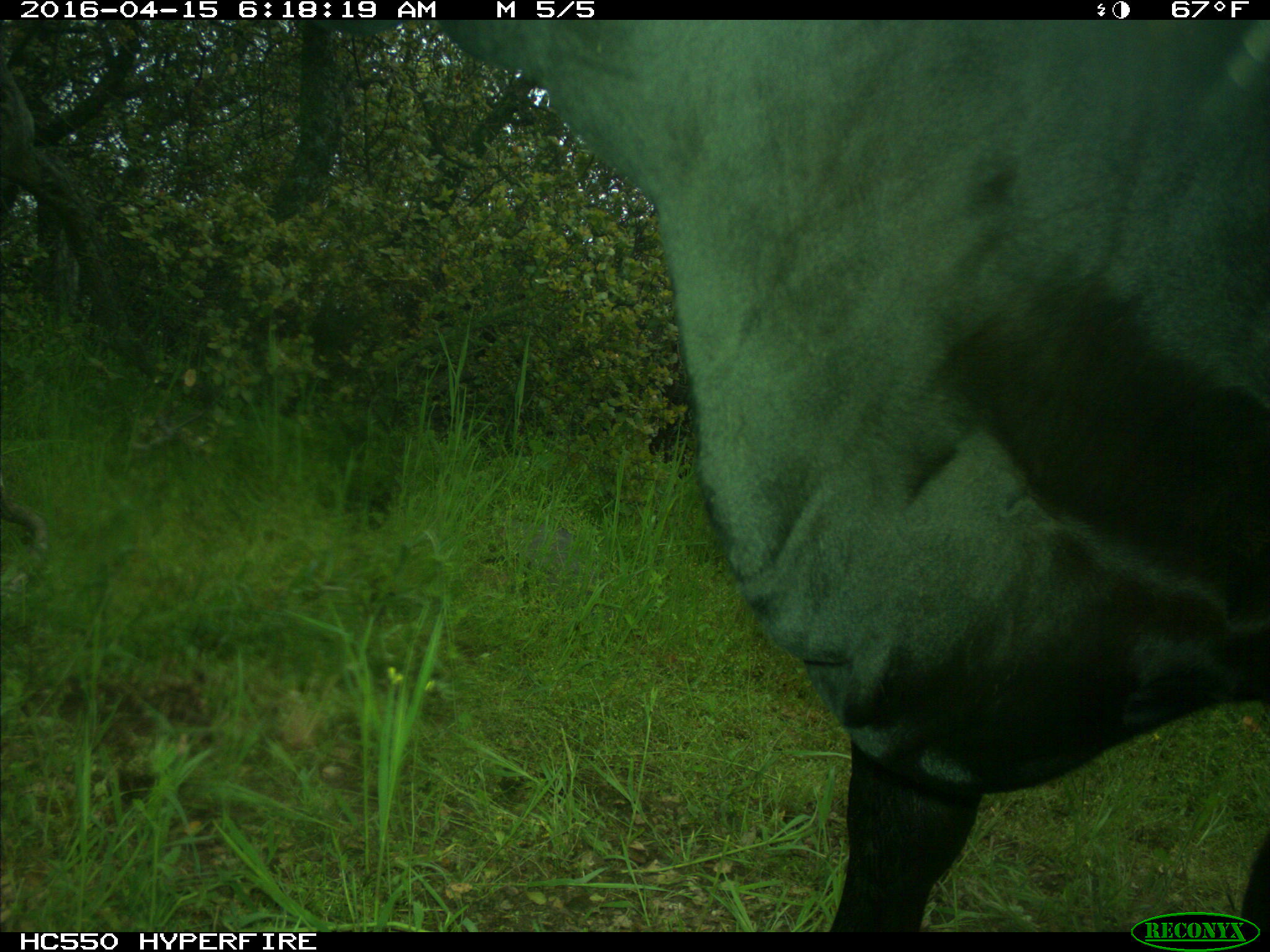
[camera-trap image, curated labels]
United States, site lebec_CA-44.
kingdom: Animalia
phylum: Chordata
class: Mammalia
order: Artiodactyla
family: Bovidae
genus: Bos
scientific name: Bos taurus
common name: domestic cow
Bos taurus (domestic cow).